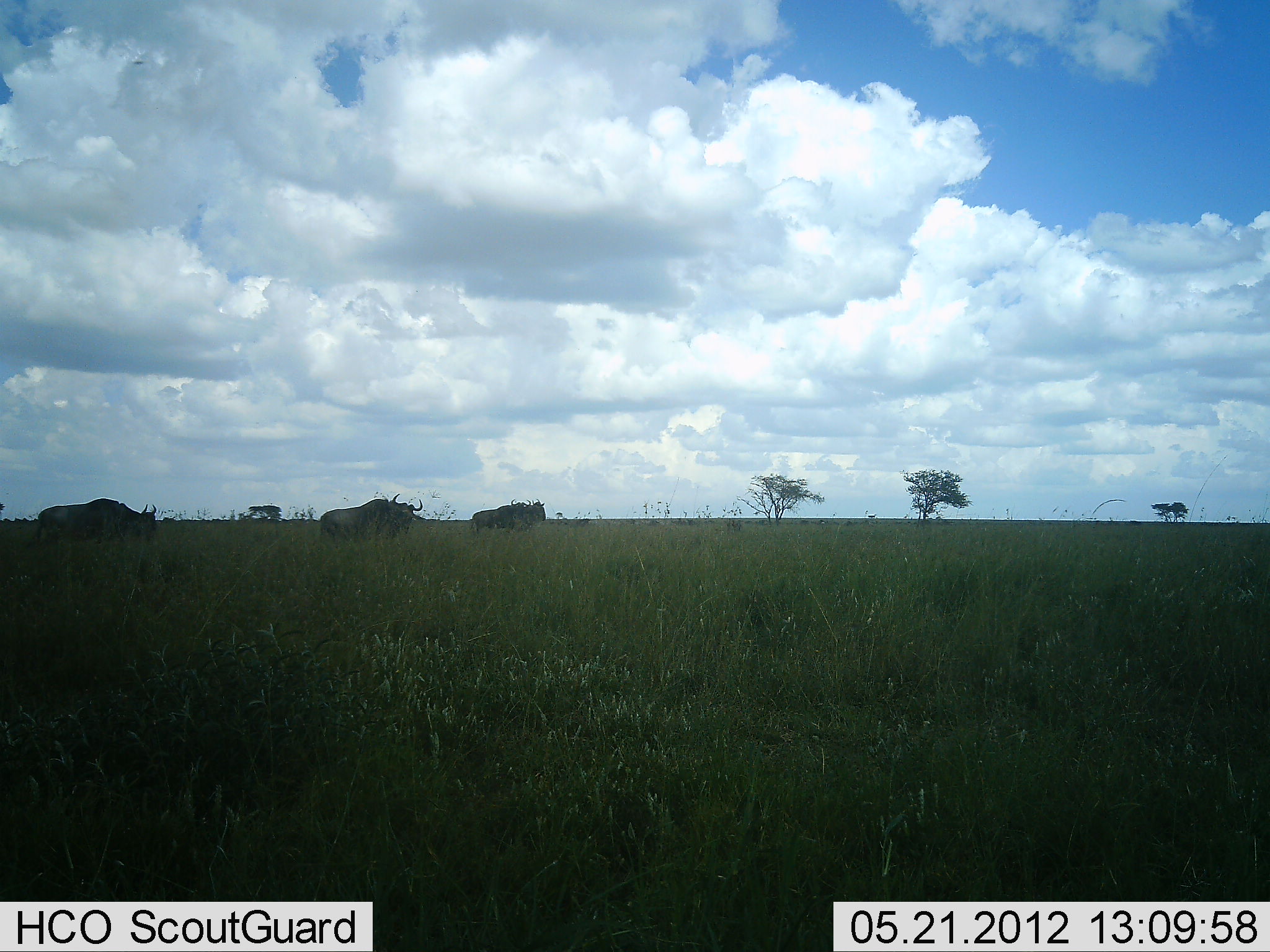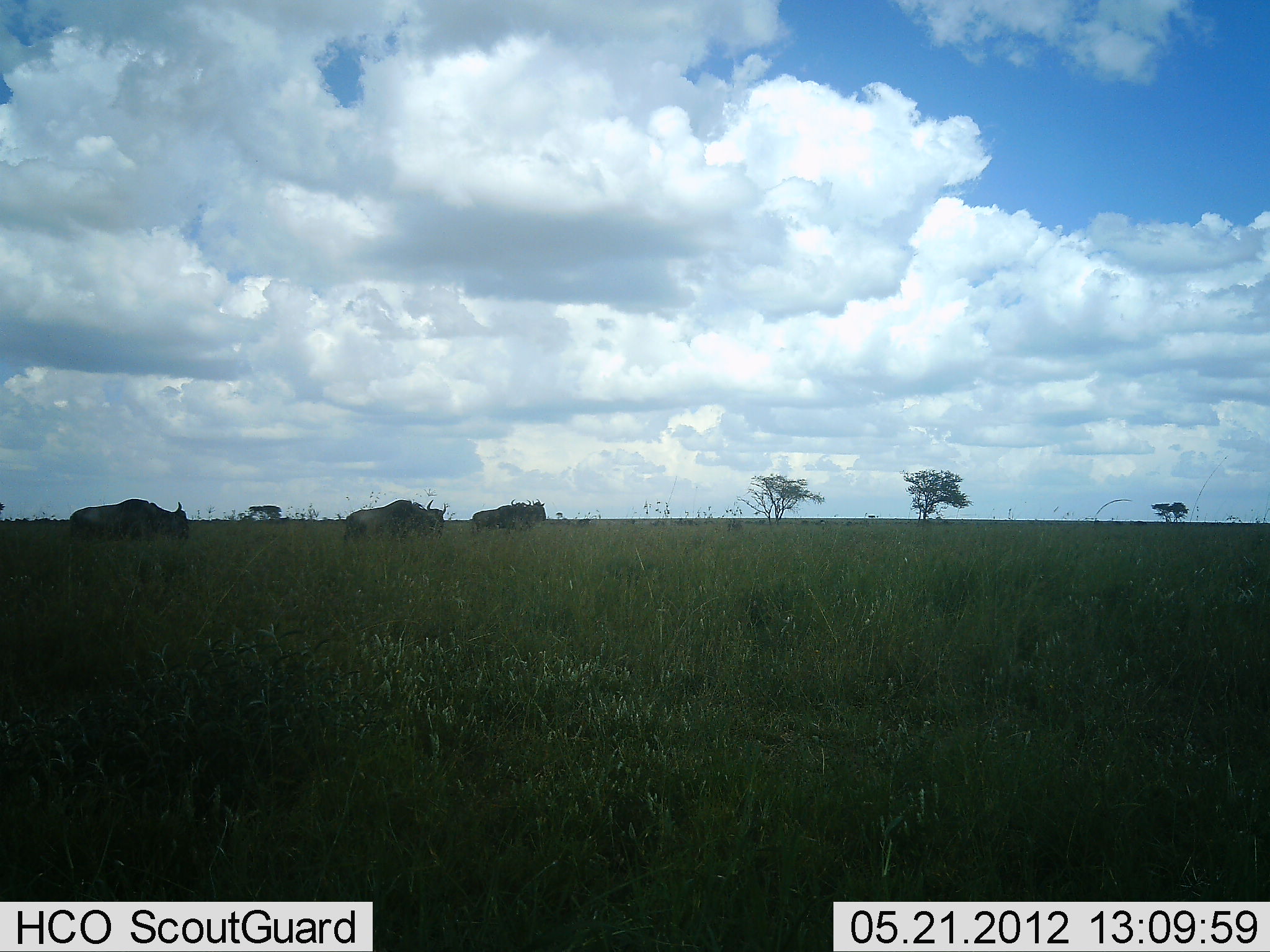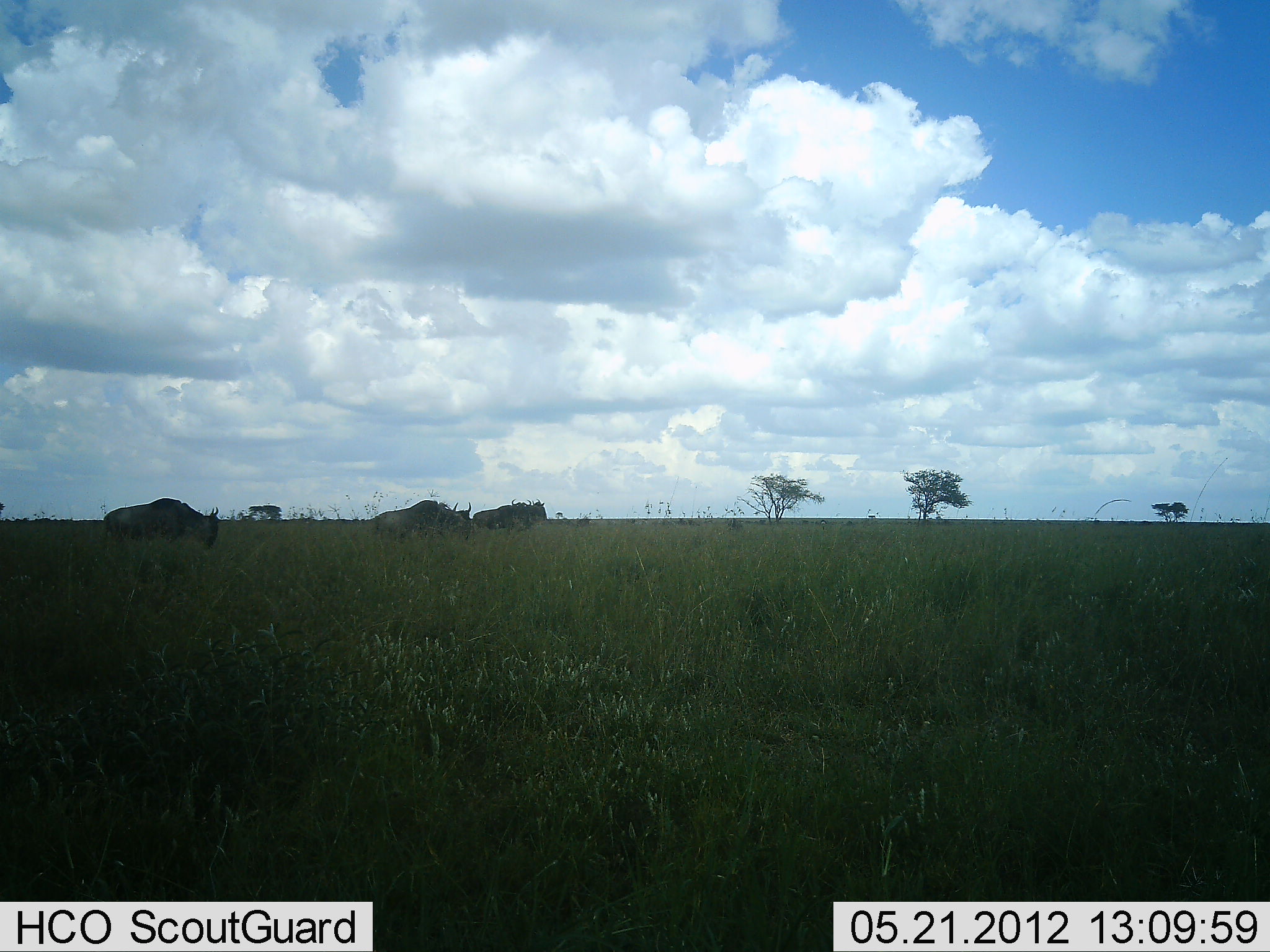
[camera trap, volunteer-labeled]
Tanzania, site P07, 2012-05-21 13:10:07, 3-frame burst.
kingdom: Animalia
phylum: Chordata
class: Mammalia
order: Artiodactyla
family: Bovidae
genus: Connochaetes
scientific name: Connochaetes taurinus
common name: blue wildebeest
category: wildebeest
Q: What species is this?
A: Wildebeest (blue wildebeest) (Connochaetes taurinus).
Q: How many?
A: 3.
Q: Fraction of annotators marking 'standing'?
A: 53%.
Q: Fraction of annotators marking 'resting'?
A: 0%.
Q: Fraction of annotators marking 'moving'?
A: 88%.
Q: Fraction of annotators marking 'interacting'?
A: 0%.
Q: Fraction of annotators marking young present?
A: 0%.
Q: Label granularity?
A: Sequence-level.